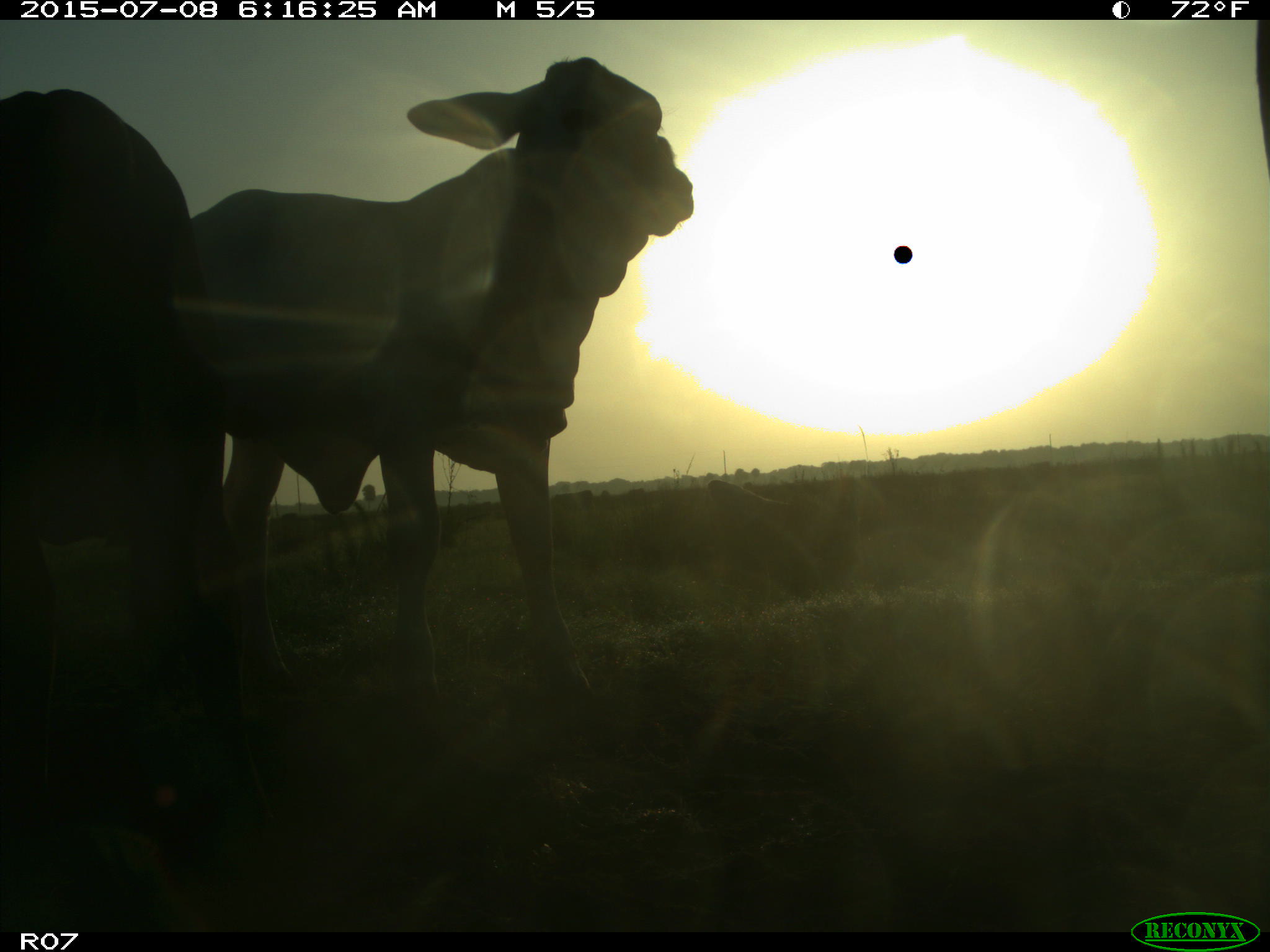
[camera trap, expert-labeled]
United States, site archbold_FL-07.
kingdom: Animalia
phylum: Chordata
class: Mammalia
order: Artiodactyla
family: Bovidae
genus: Bos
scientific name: Bos taurus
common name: domestic cow